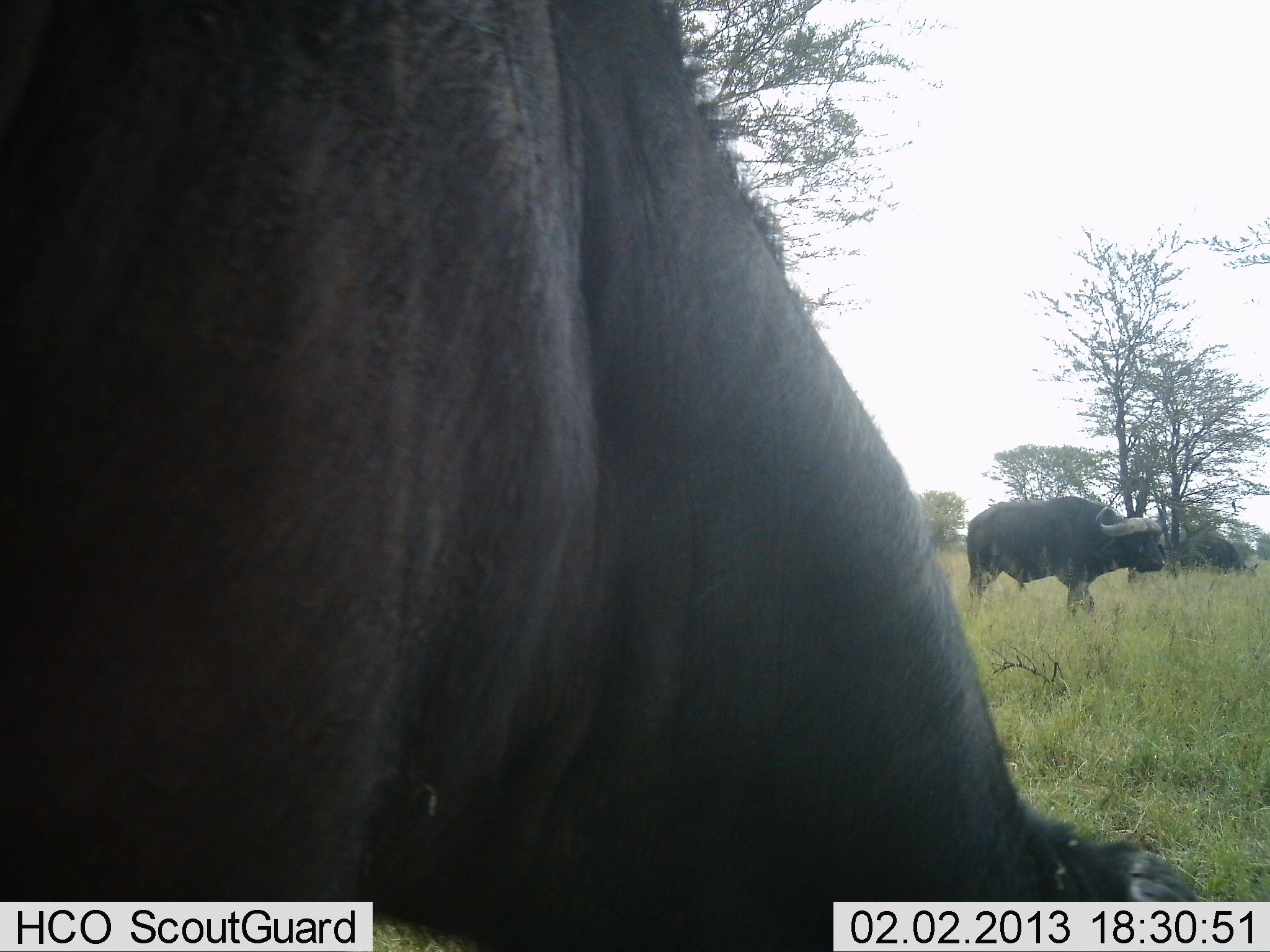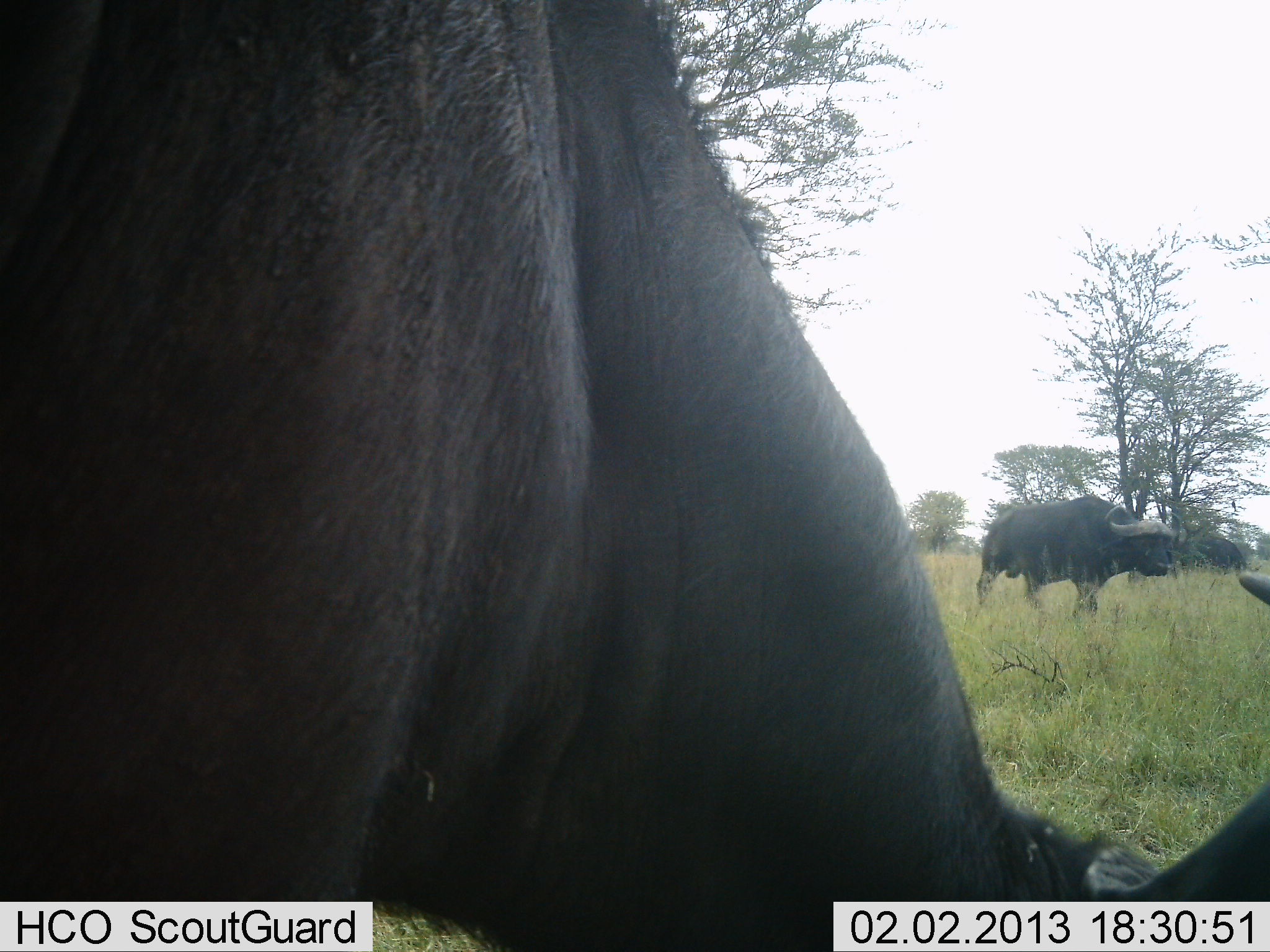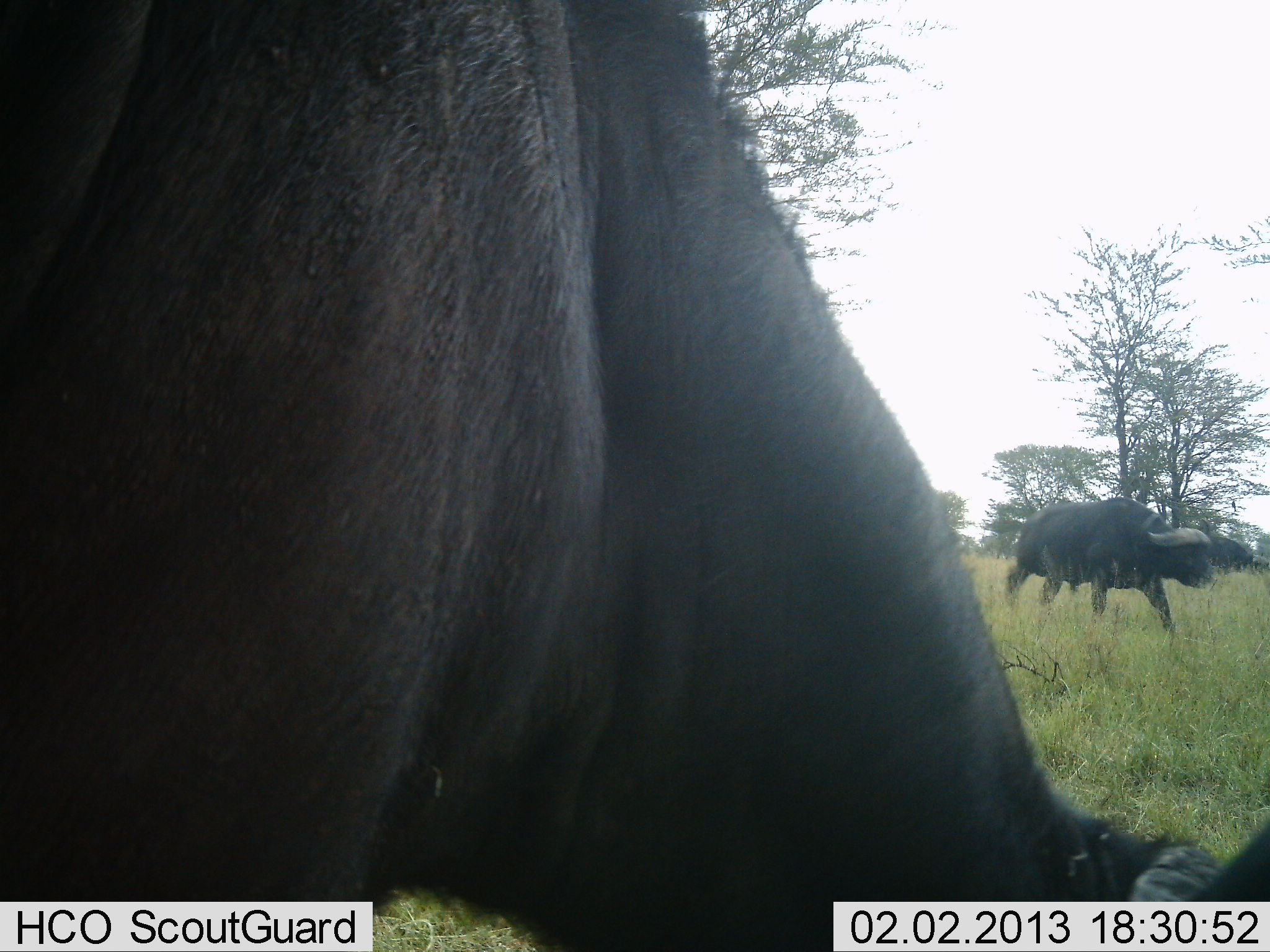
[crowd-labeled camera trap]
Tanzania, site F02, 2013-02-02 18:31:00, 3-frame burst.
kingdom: Animalia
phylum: Chordata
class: Mammalia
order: Artiodactyla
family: Bovidae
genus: Syncerus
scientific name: Syncerus caffer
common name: cape buffalo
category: buffalo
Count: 2.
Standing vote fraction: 50%.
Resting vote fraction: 0%.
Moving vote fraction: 56%.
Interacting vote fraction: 0%.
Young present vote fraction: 0%.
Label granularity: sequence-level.